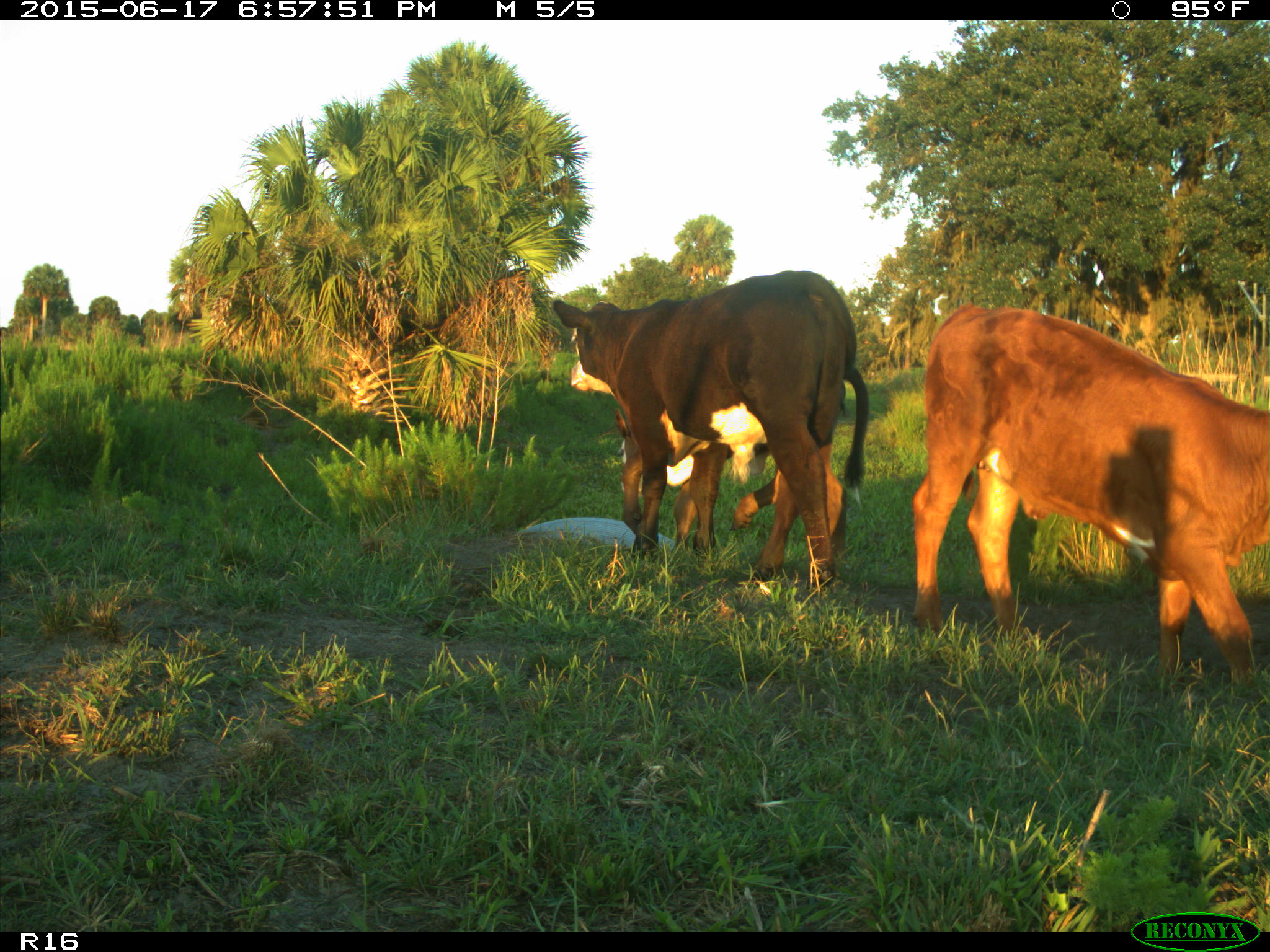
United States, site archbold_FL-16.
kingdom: Animalia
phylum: Chordata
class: Mammalia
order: Artiodactyla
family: Bovidae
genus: Bos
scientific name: Bos taurus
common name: domestic cow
Bos taurus (domestic cow).